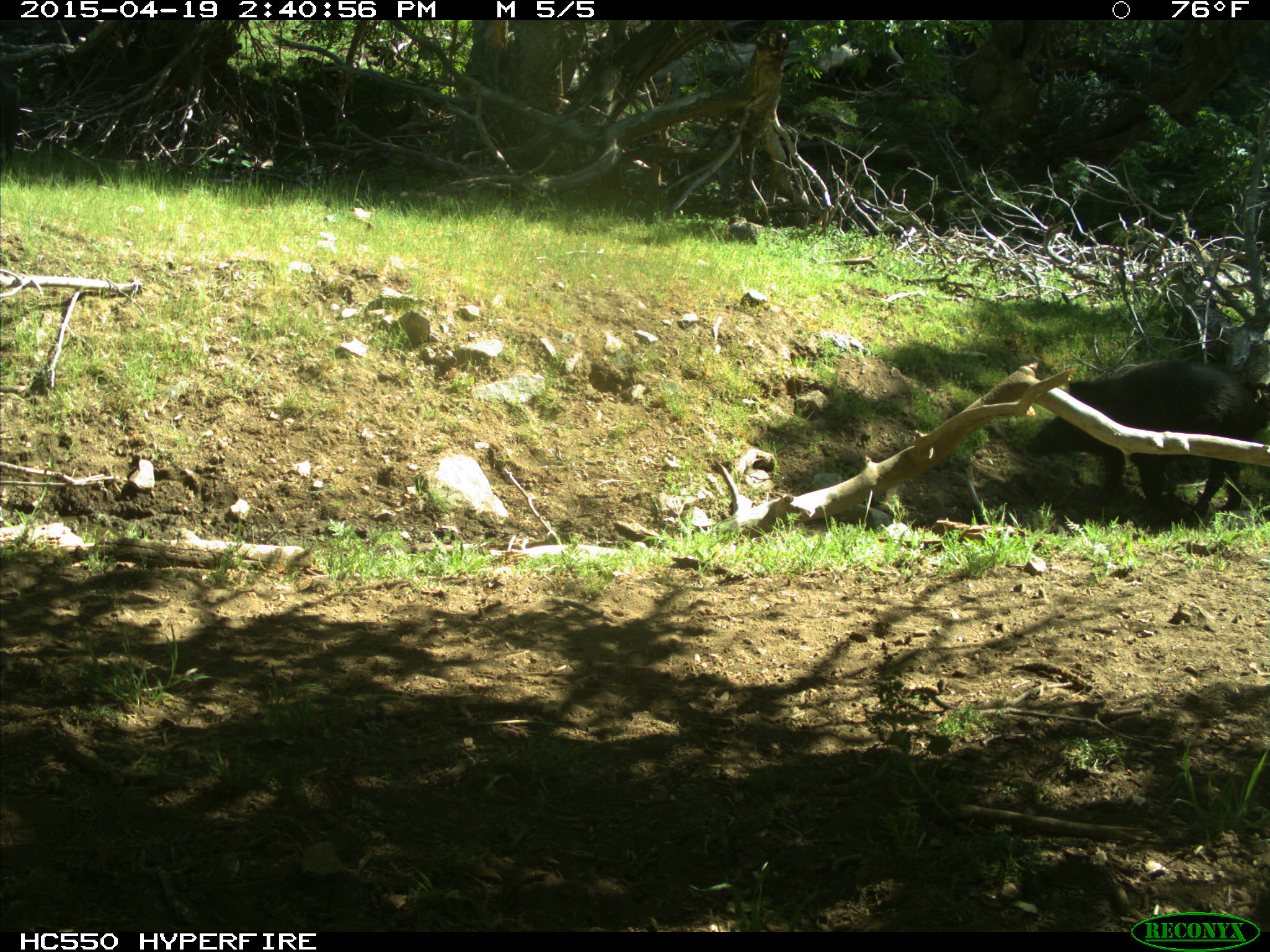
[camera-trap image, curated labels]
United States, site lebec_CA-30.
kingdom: Animalia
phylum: Chordata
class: Mammalia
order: Artiodactyla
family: Suidae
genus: Sus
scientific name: Sus scrofa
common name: wild boar